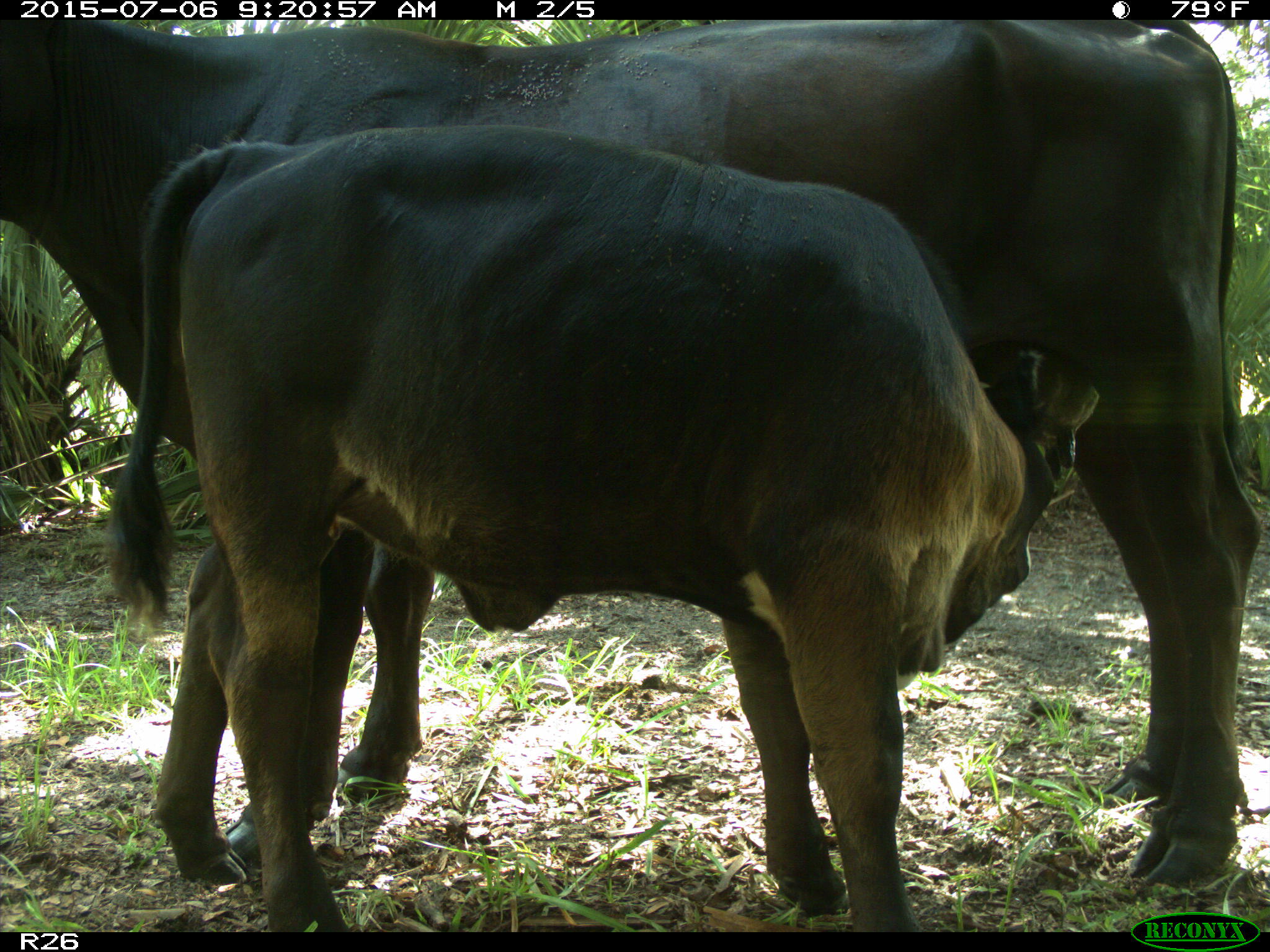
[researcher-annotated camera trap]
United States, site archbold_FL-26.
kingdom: Animalia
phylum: Chordata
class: Mammalia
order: Artiodactyla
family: Bovidae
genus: Bos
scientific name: Bos taurus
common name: domestic cow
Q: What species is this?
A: Bos taurus (domestic cow).